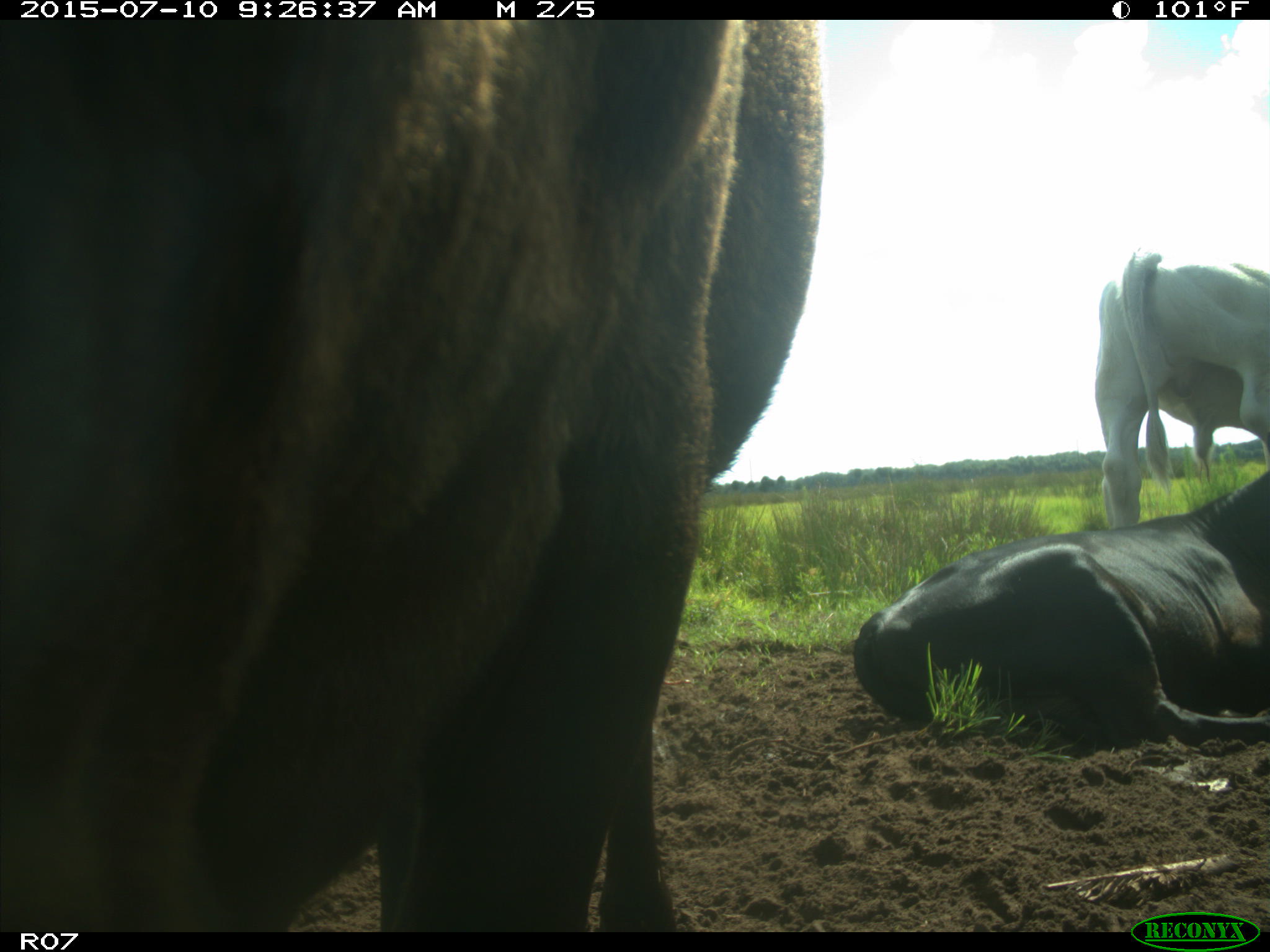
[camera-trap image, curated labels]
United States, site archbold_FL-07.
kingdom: Animalia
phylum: Chordata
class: Mammalia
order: Artiodactyla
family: Bovidae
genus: Bos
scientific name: Bos taurus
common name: domestic cow